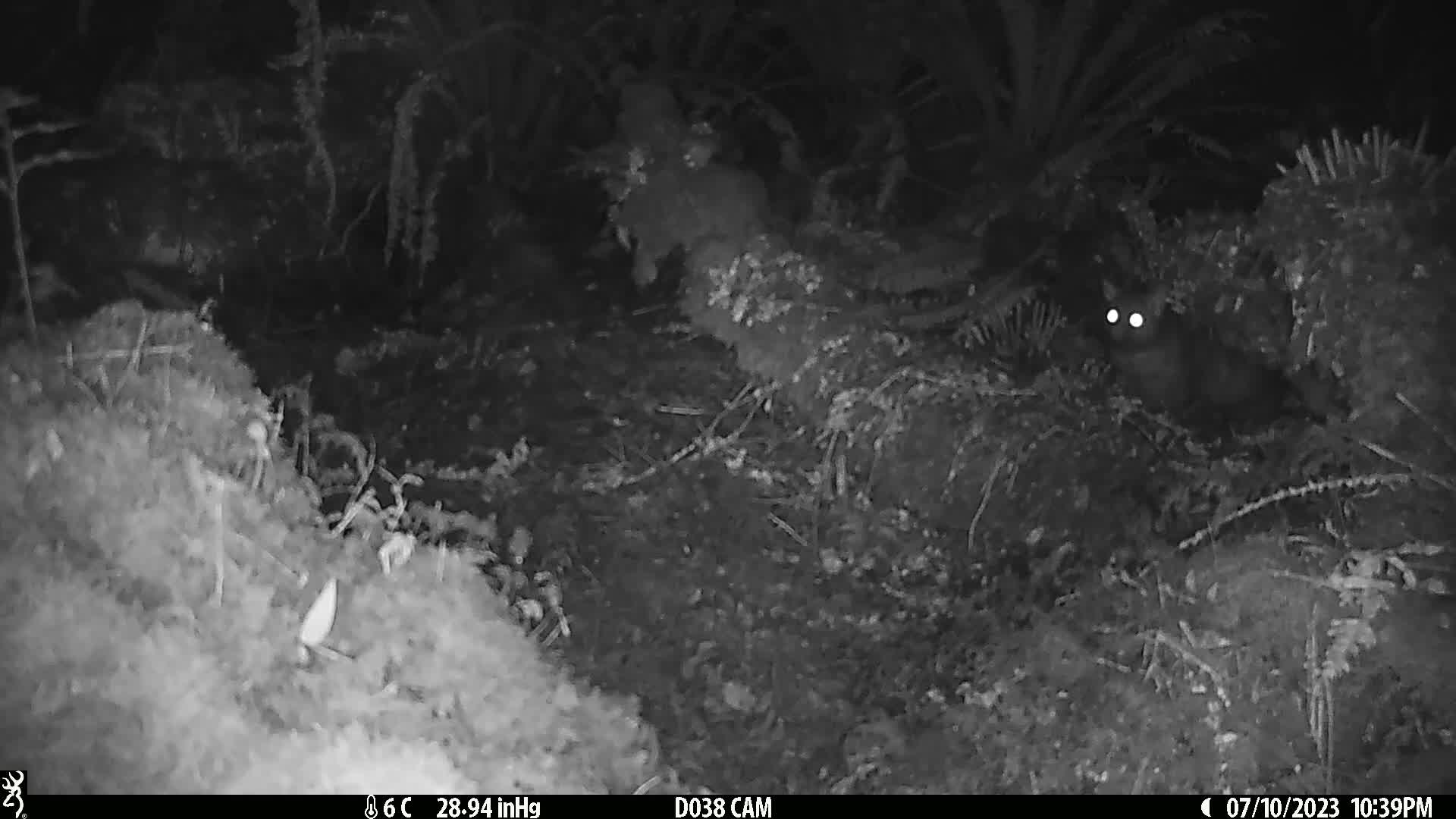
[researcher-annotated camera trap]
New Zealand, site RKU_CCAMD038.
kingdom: Animalia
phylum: Chordata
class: Mammalia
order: Diprotodontia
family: Phalangeridae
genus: Trichosurus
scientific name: Trichosurus vulpecula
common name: common brushtail possum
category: possum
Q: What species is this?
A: Possum (common brushtail possum) (Trichosurus vulpecula).